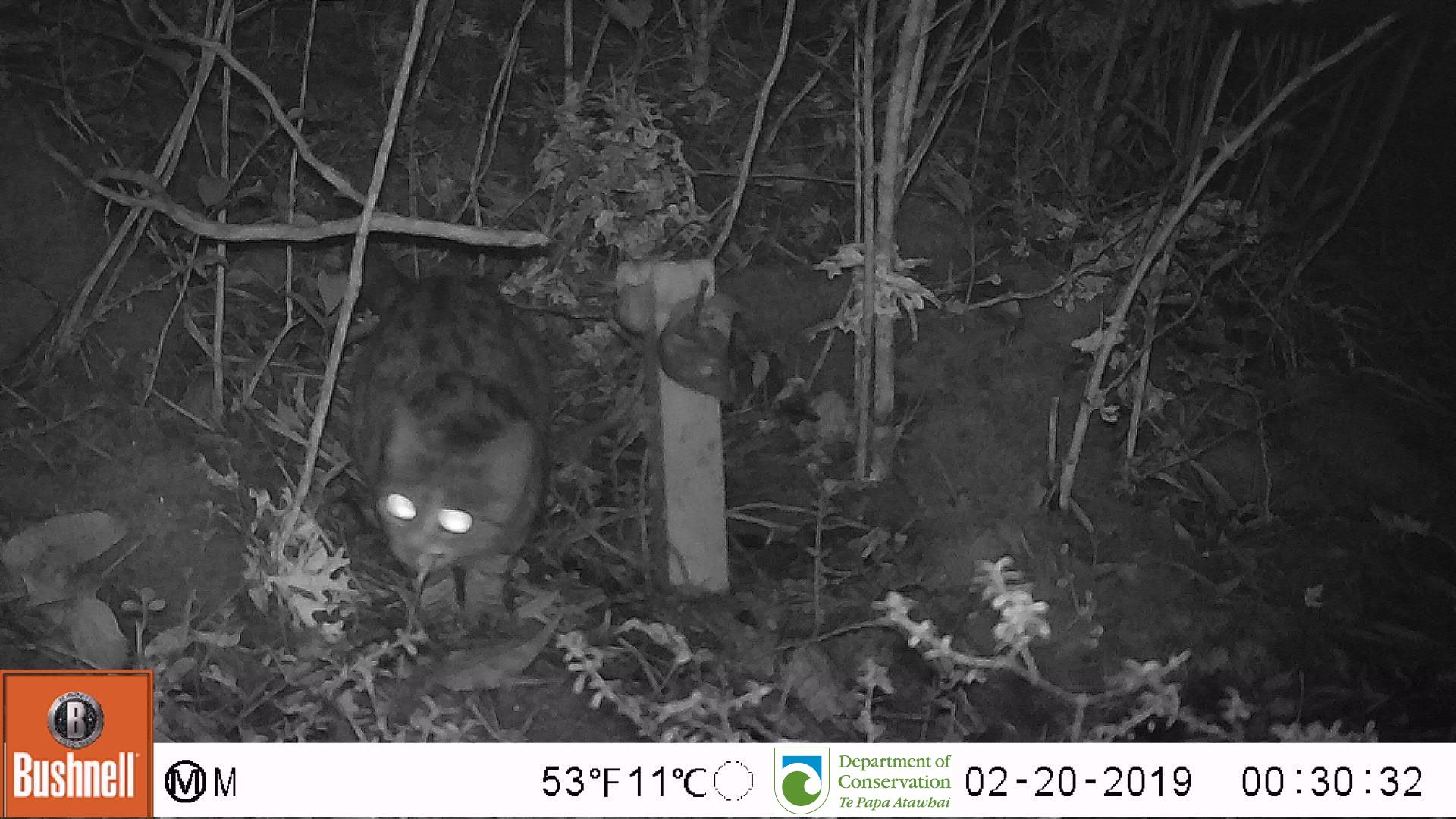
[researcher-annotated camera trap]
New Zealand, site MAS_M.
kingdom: Animalia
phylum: Chordata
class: Mammalia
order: Carnivora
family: Felidae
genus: Felis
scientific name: Felis catus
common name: domestic cat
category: cat